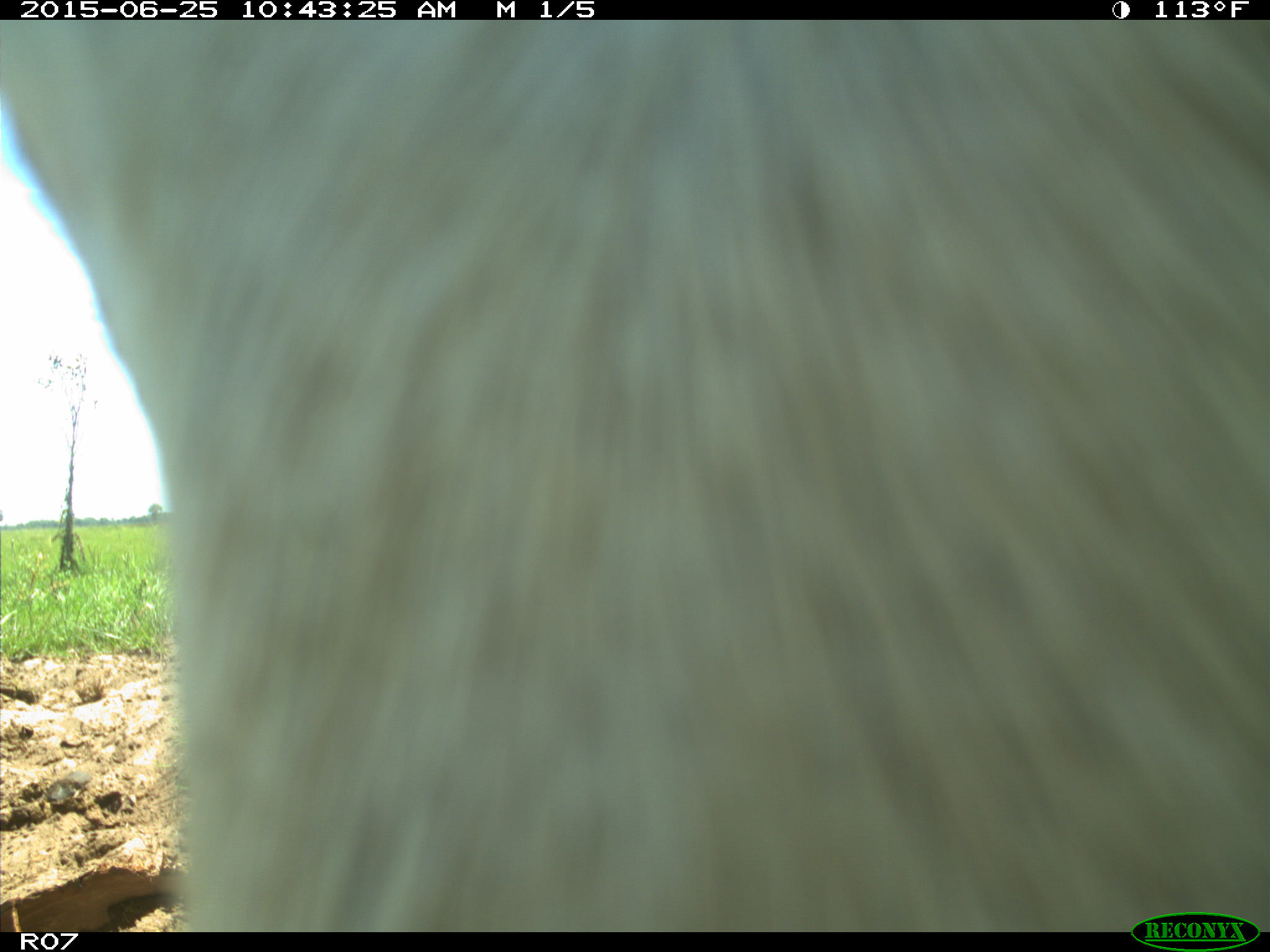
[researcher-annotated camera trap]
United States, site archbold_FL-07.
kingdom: Animalia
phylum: Chordata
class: Mammalia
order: Artiodactyla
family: Bovidae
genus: Bos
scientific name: Bos taurus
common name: domestic cow